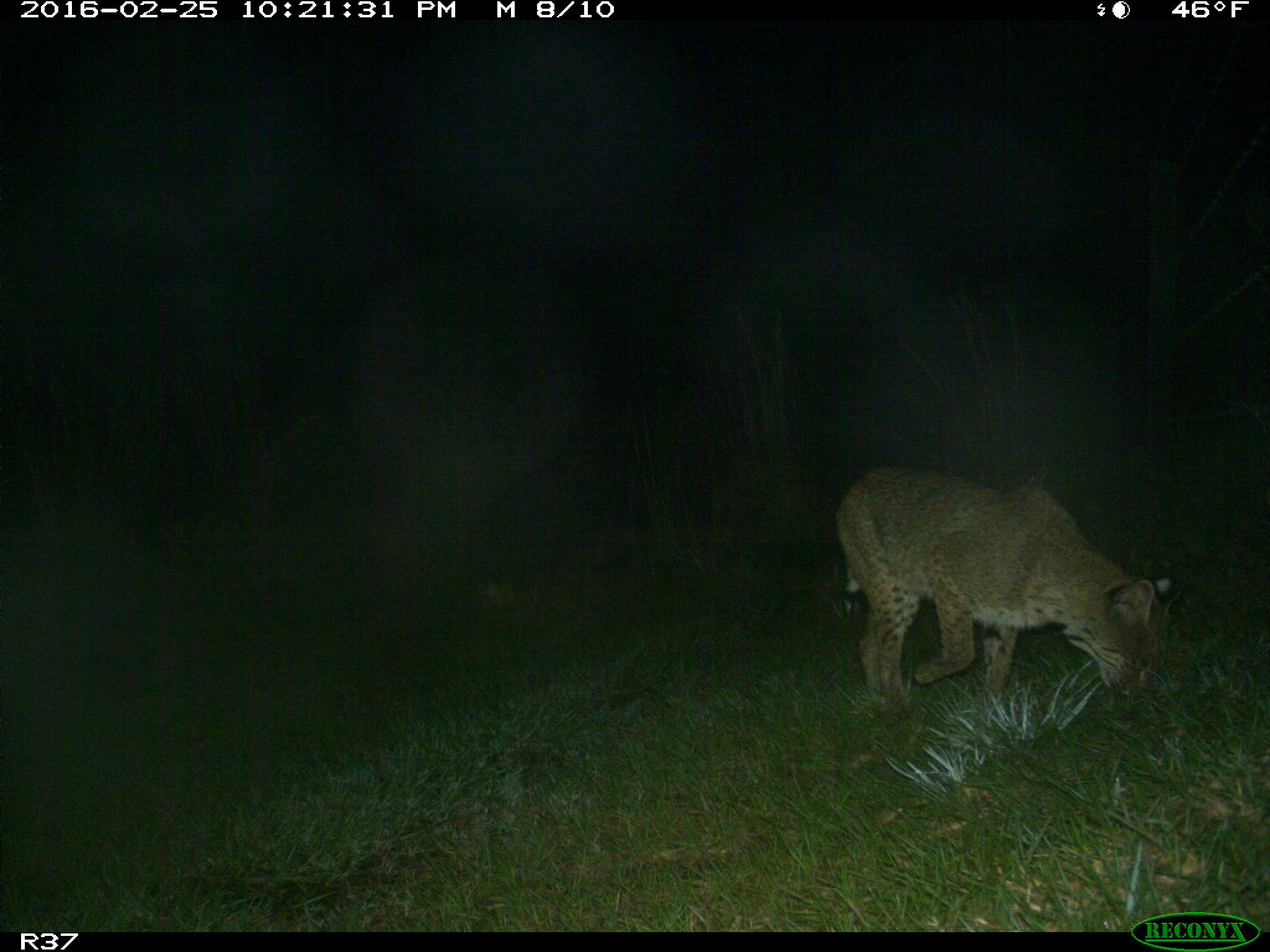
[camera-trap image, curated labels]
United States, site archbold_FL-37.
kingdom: Animalia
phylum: Chordata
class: Mammalia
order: Carnivora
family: Felidae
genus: Lynx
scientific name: Lynx rufus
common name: bobcat